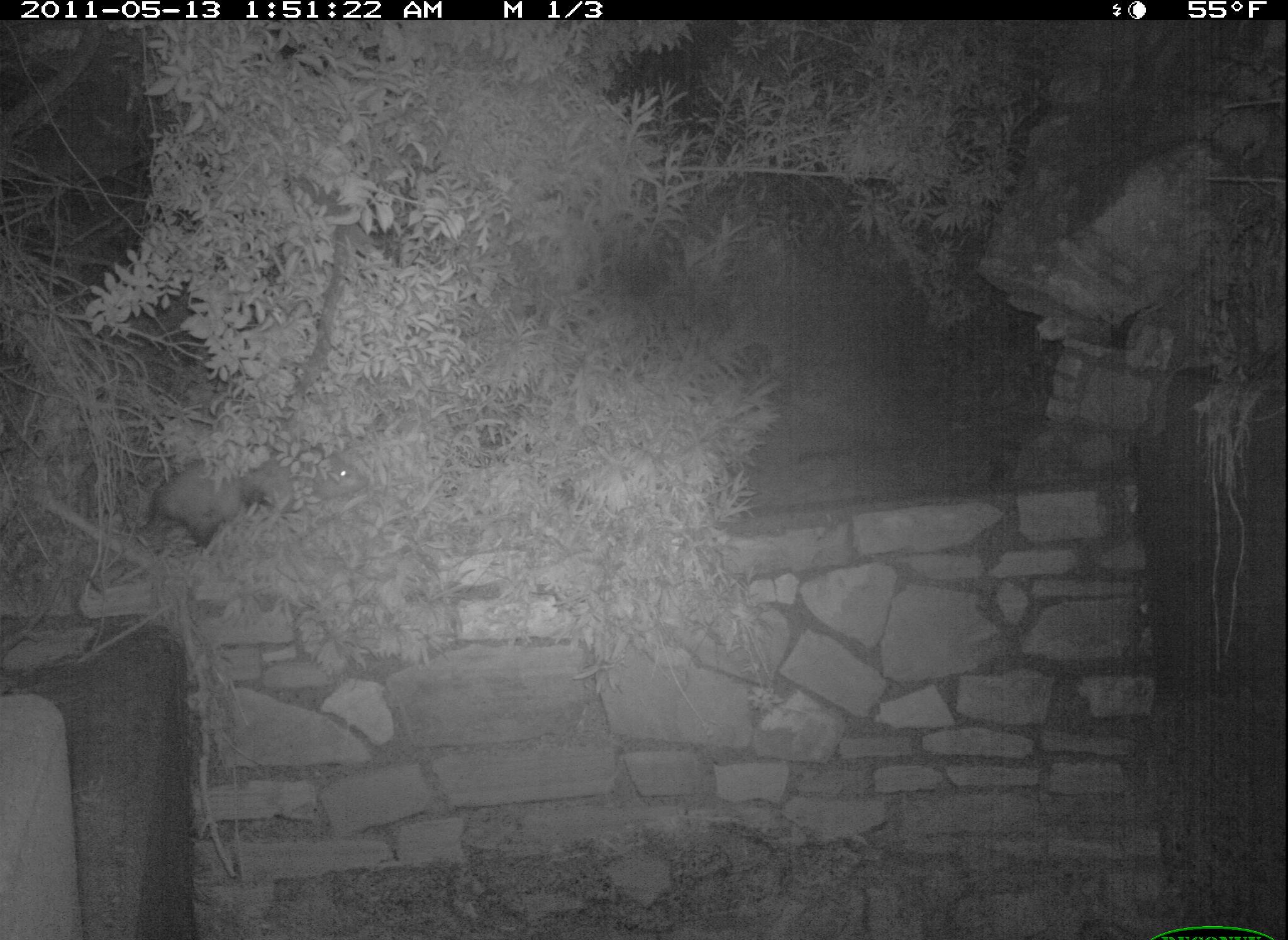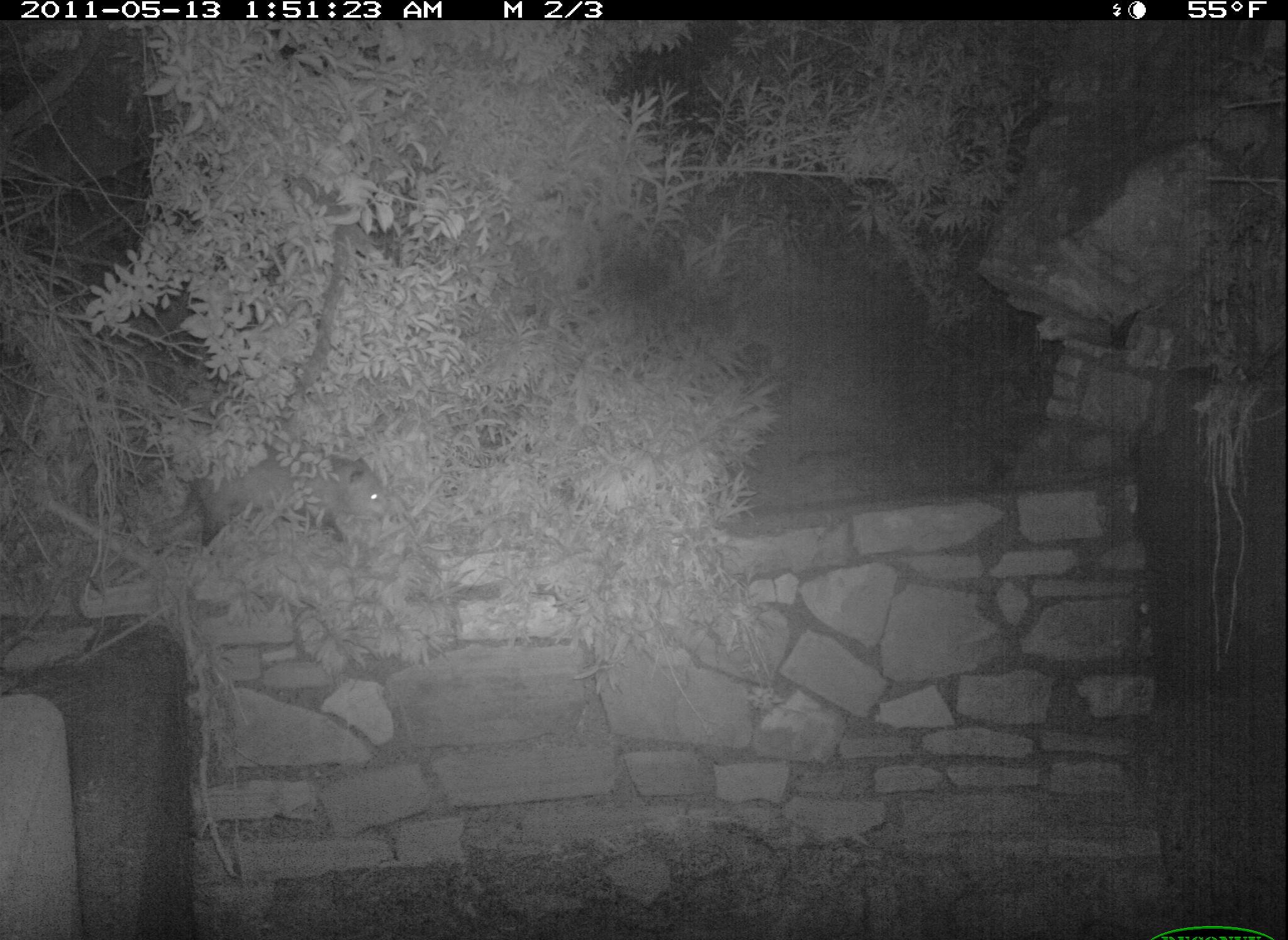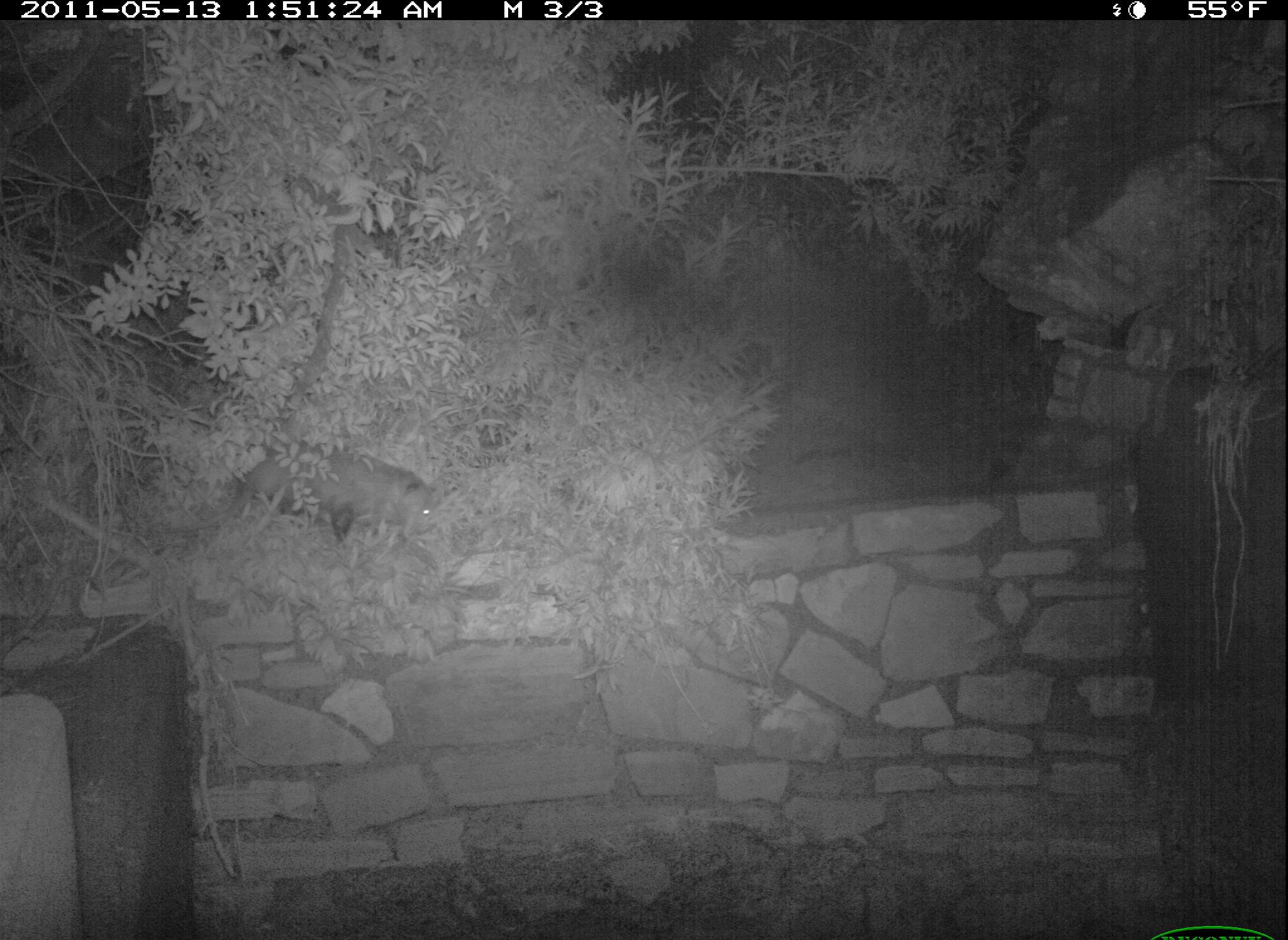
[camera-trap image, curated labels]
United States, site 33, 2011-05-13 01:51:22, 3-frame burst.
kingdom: Animalia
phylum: Chordata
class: Mammalia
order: Didelphimorphia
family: Didelphidae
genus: Didelphis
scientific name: Didelphis virginiana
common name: virginia opossum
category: opossum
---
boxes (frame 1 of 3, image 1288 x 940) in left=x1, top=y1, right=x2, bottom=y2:
opossum: left=134, top=441, right=374, bottom=559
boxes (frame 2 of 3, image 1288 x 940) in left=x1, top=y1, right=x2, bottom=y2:
opossum: left=188, top=443, right=430, bottom=556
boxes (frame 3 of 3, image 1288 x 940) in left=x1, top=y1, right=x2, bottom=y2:
opossum: left=221, top=438, right=444, bottom=561